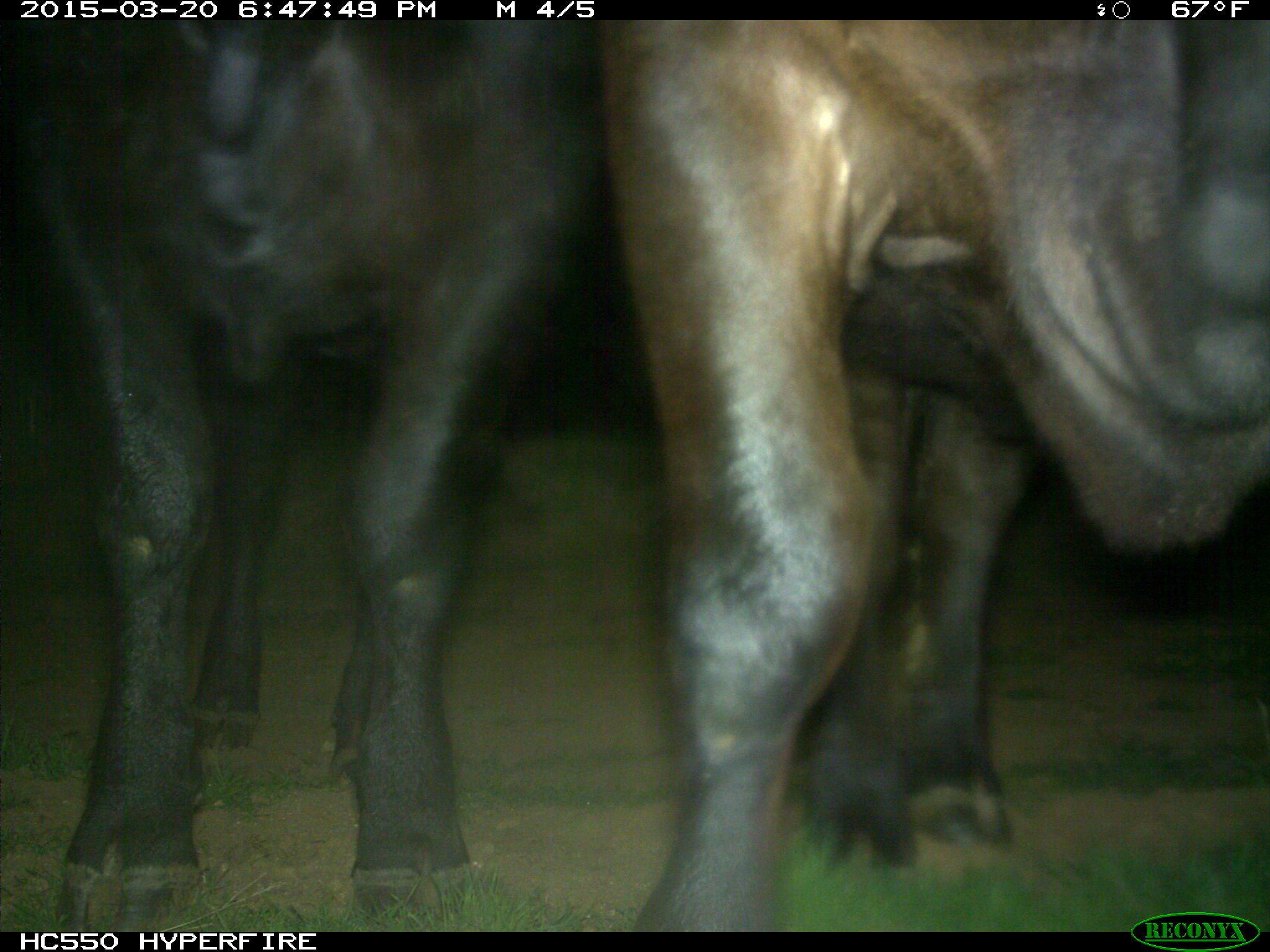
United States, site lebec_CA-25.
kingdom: Animalia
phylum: Chordata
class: Mammalia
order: Artiodactyla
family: Bovidae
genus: Bos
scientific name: Bos taurus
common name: domestic cow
Bos taurus (domestic cow).